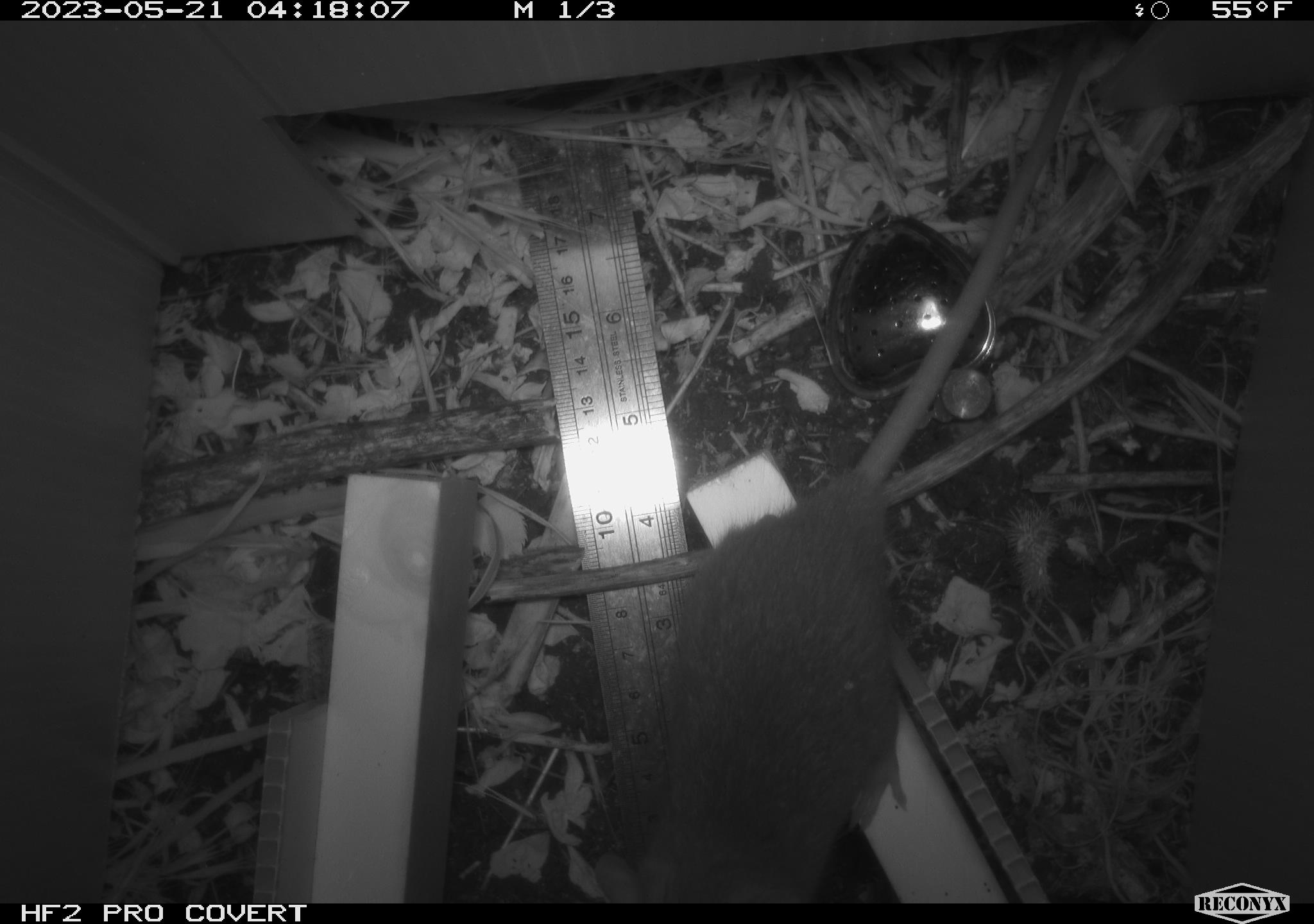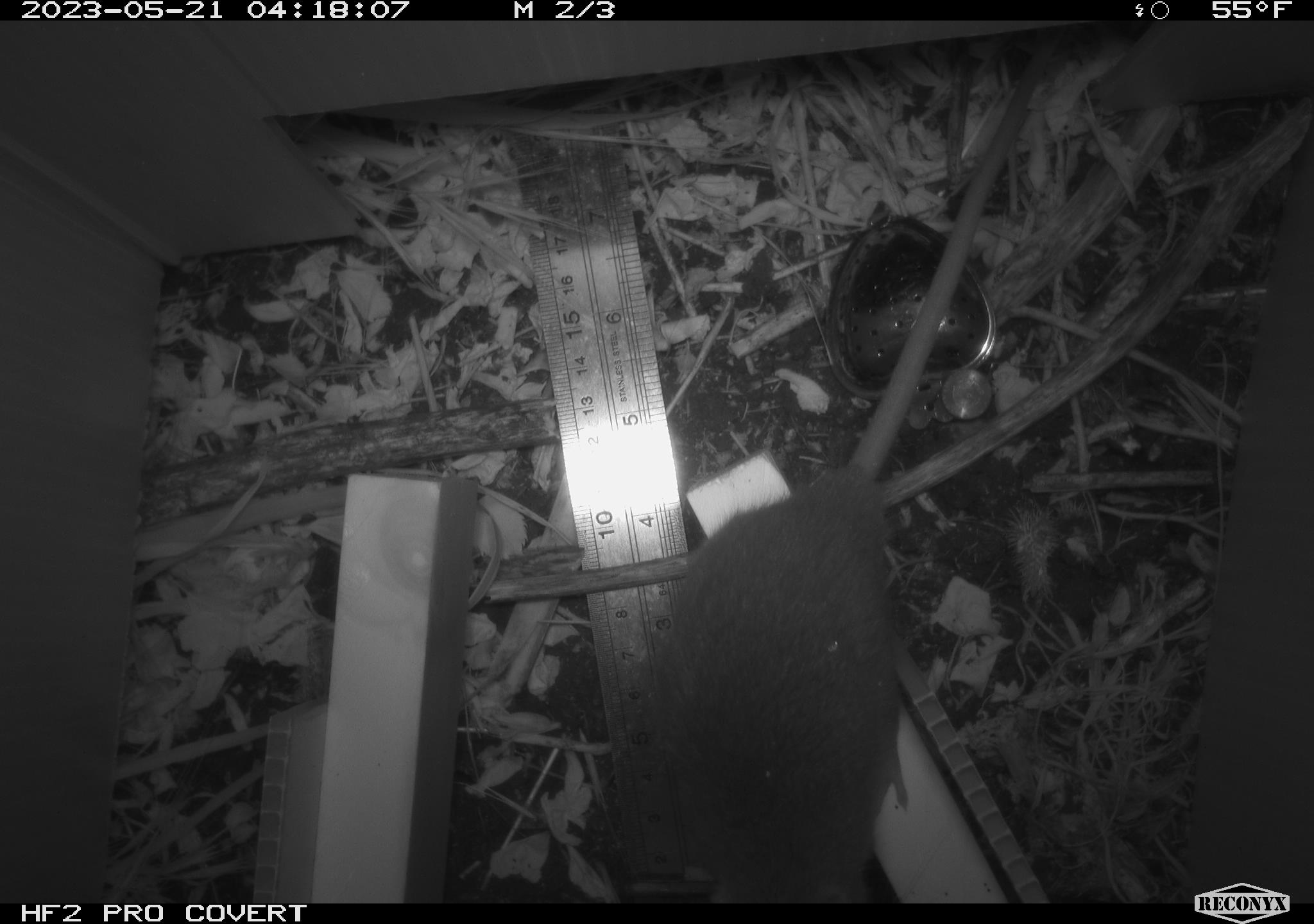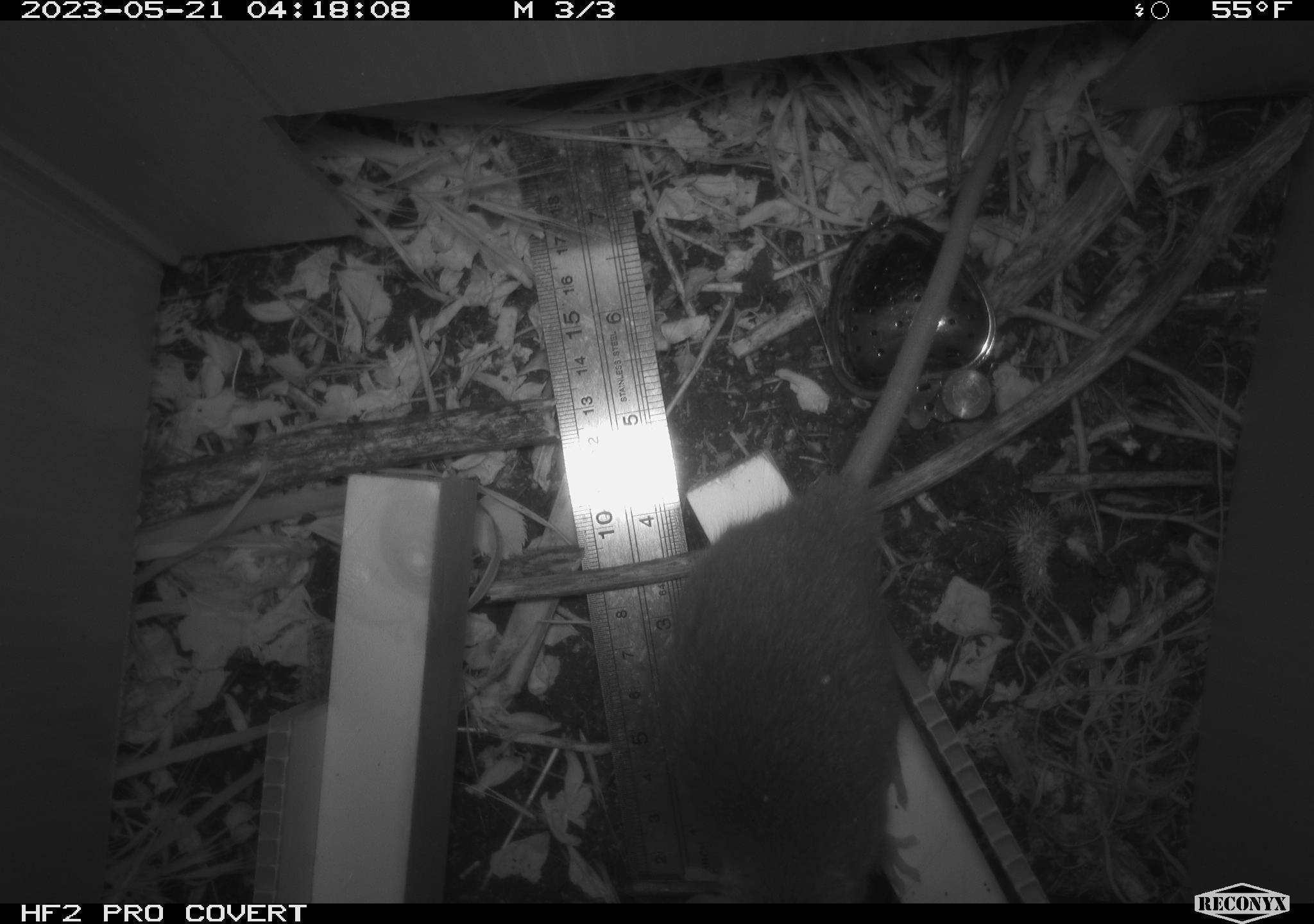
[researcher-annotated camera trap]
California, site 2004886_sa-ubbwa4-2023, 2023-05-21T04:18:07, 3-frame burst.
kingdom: Animalia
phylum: Chordata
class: Mammalia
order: Rodentia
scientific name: Rodentia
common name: mouse species